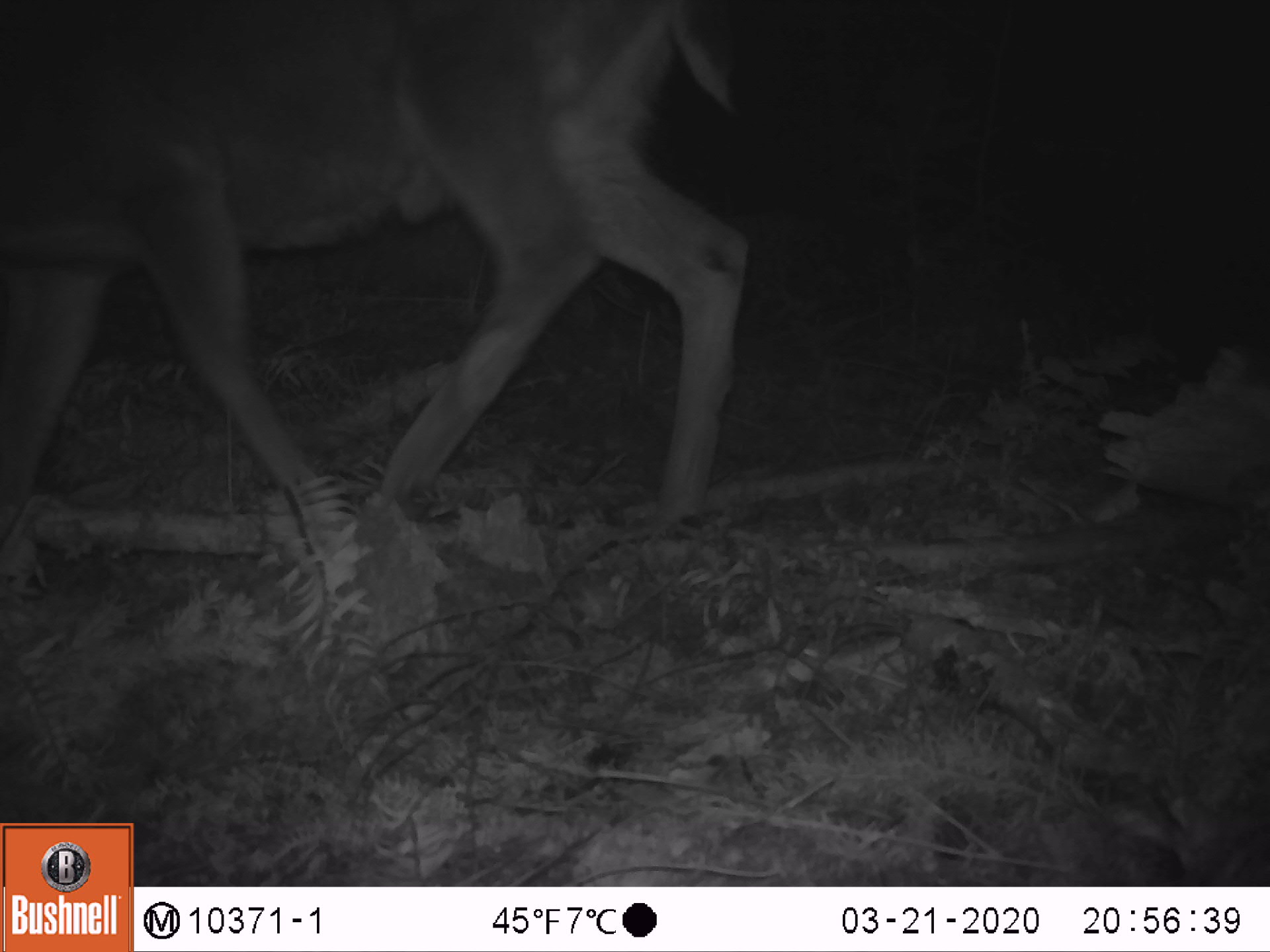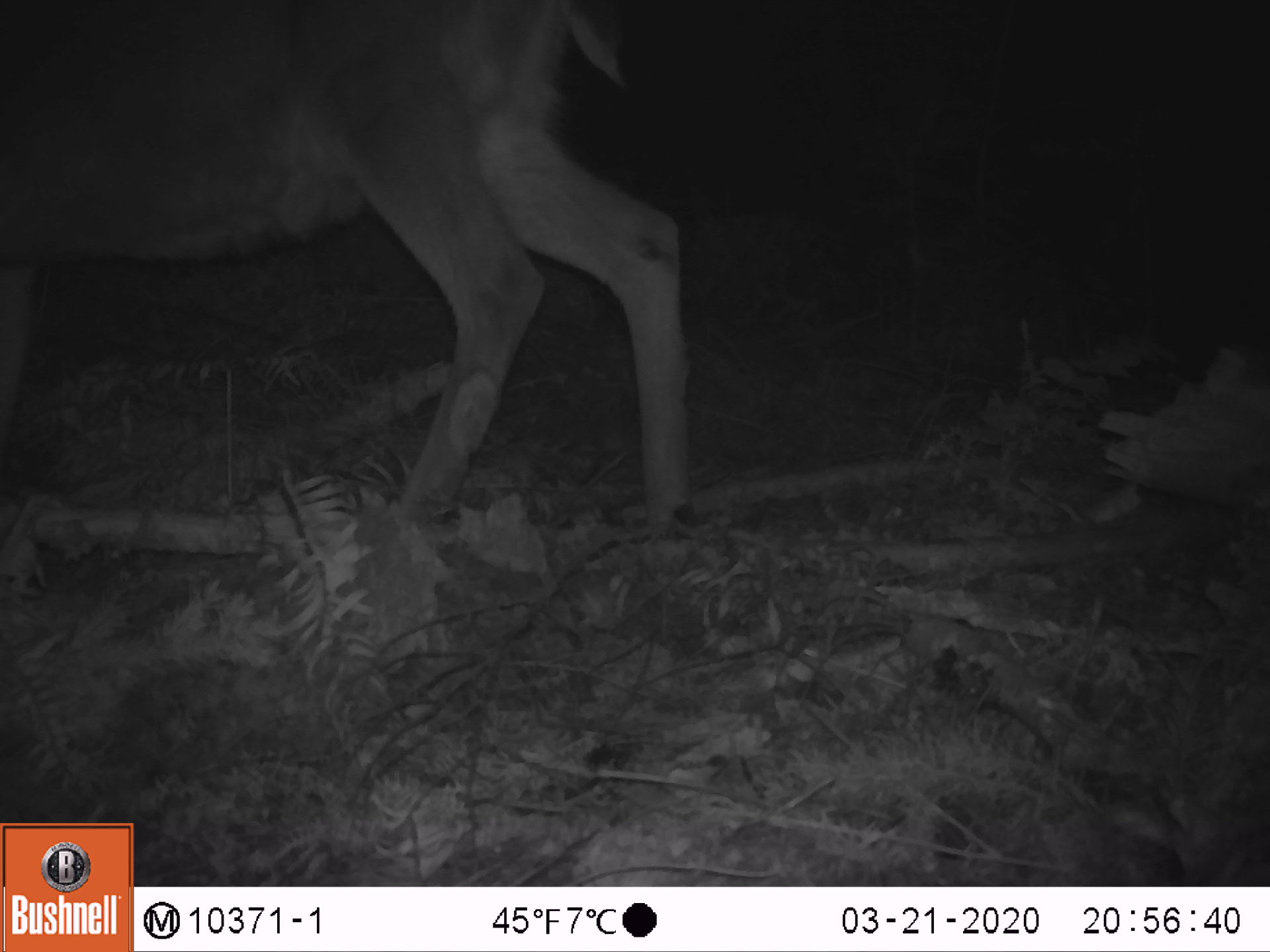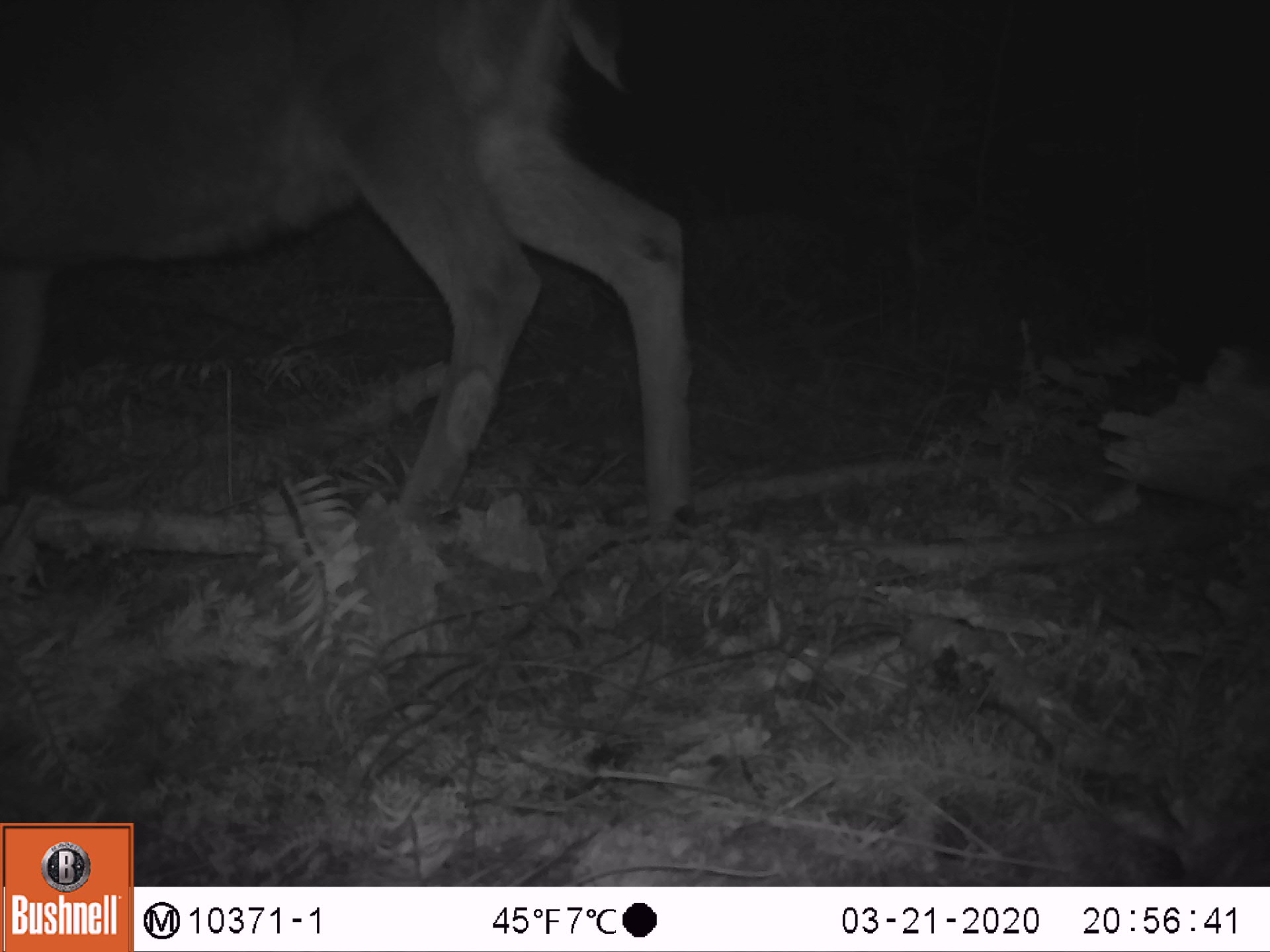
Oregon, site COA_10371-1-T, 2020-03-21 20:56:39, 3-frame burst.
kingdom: Animalia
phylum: Chordata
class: Mammalia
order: Artiodactyla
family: Cervidae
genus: Odocoileus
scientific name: Odocoileus hemionus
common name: black-tailed deer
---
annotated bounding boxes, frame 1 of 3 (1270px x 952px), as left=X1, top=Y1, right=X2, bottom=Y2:
black-tailed deer: left=0, top=3, right=759, bottom=525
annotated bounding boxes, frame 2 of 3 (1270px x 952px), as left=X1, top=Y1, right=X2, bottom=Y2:
black-tailed deer: left=5, top=3, right=702, bottom=525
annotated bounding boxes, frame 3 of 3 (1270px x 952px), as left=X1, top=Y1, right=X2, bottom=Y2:
black-tailed deer: left=0, top=5, right=706, bottom=540